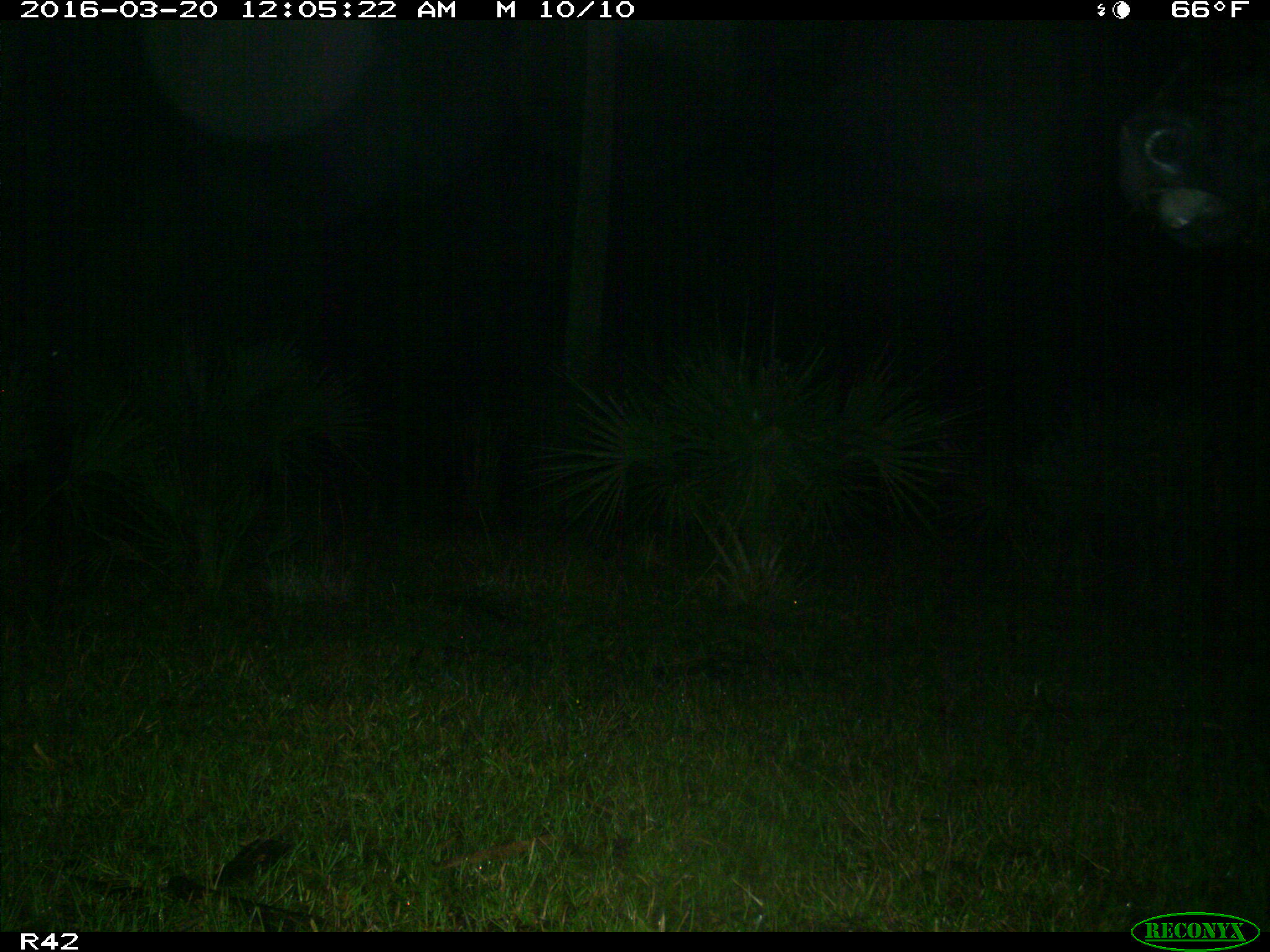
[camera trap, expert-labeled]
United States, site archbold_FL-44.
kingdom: Animalia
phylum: Chordata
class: Mammalia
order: Artiodactyla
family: Bovidae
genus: Bos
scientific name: Bos taurus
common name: domestic cow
Bos taurus (domestic cow).